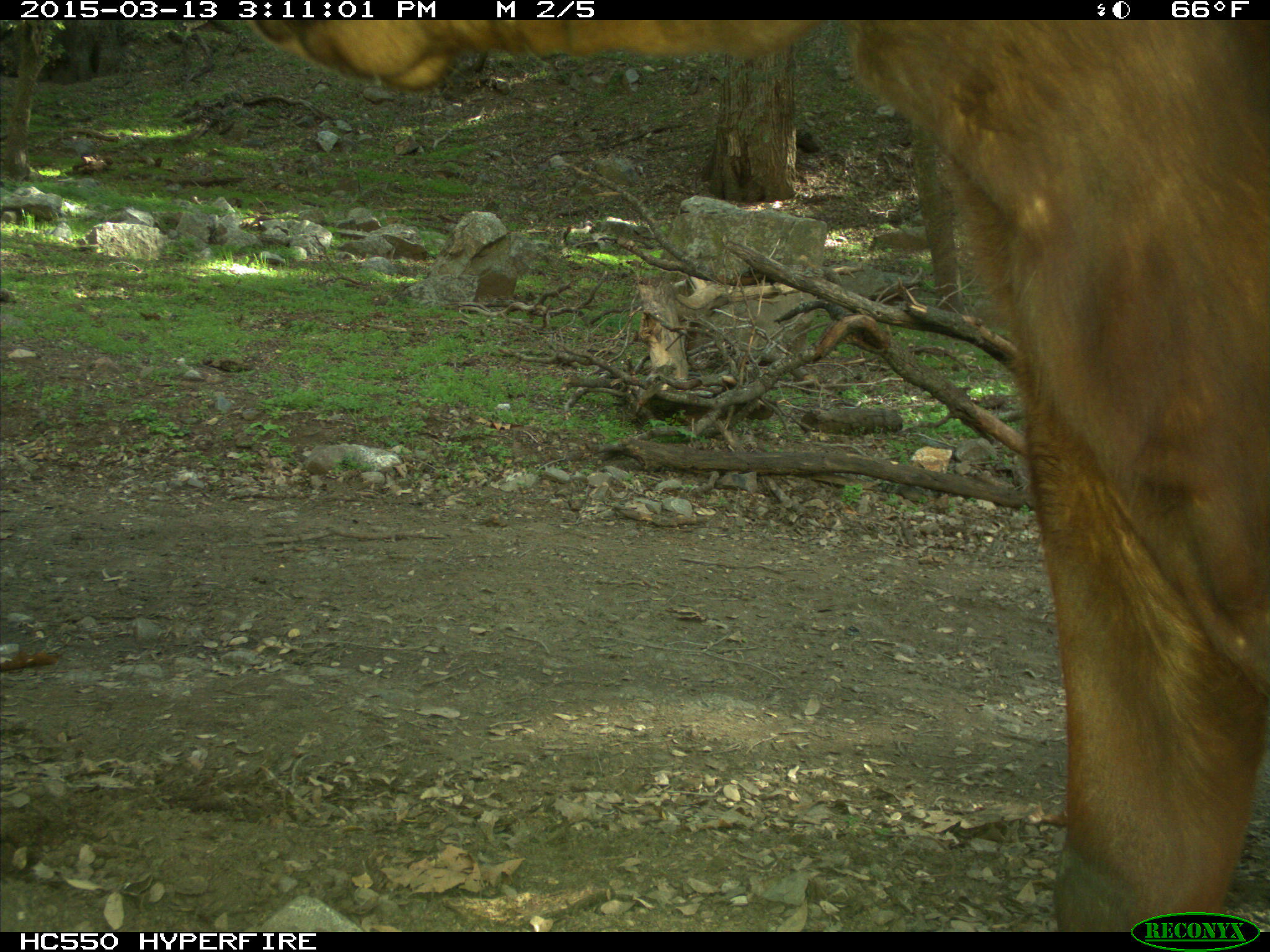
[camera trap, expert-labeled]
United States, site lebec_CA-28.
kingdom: Animalia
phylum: Chordata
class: Mammalia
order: Artiodactyla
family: Bovidae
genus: Bos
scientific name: Bos taurus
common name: domestic cow